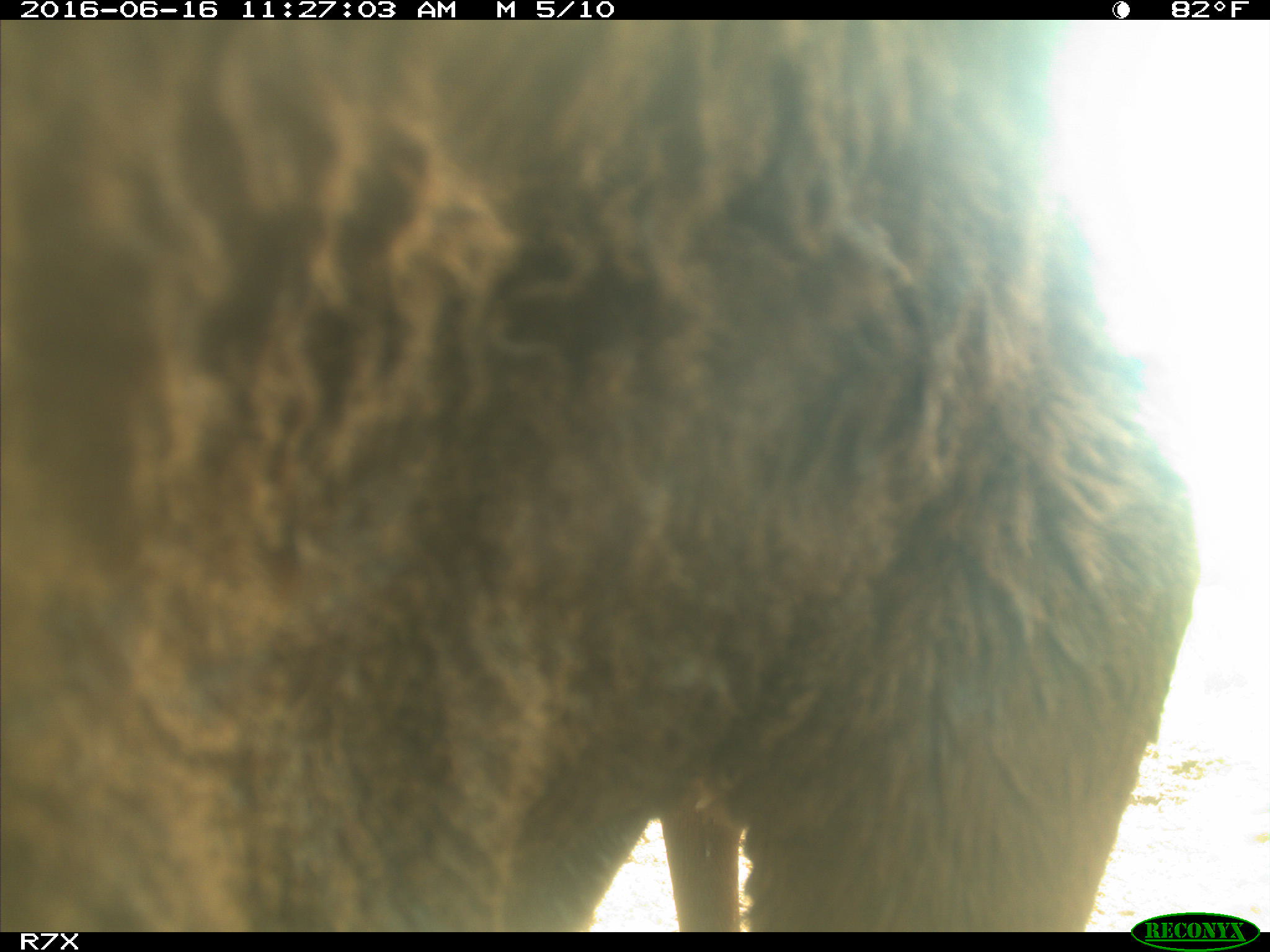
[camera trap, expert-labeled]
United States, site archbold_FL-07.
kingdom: Animalia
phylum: Chordata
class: Mammalia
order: Artiodactyla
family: Bovidae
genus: Bos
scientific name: Bos taurus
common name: domestic cow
Bos taurus (domestic cow).